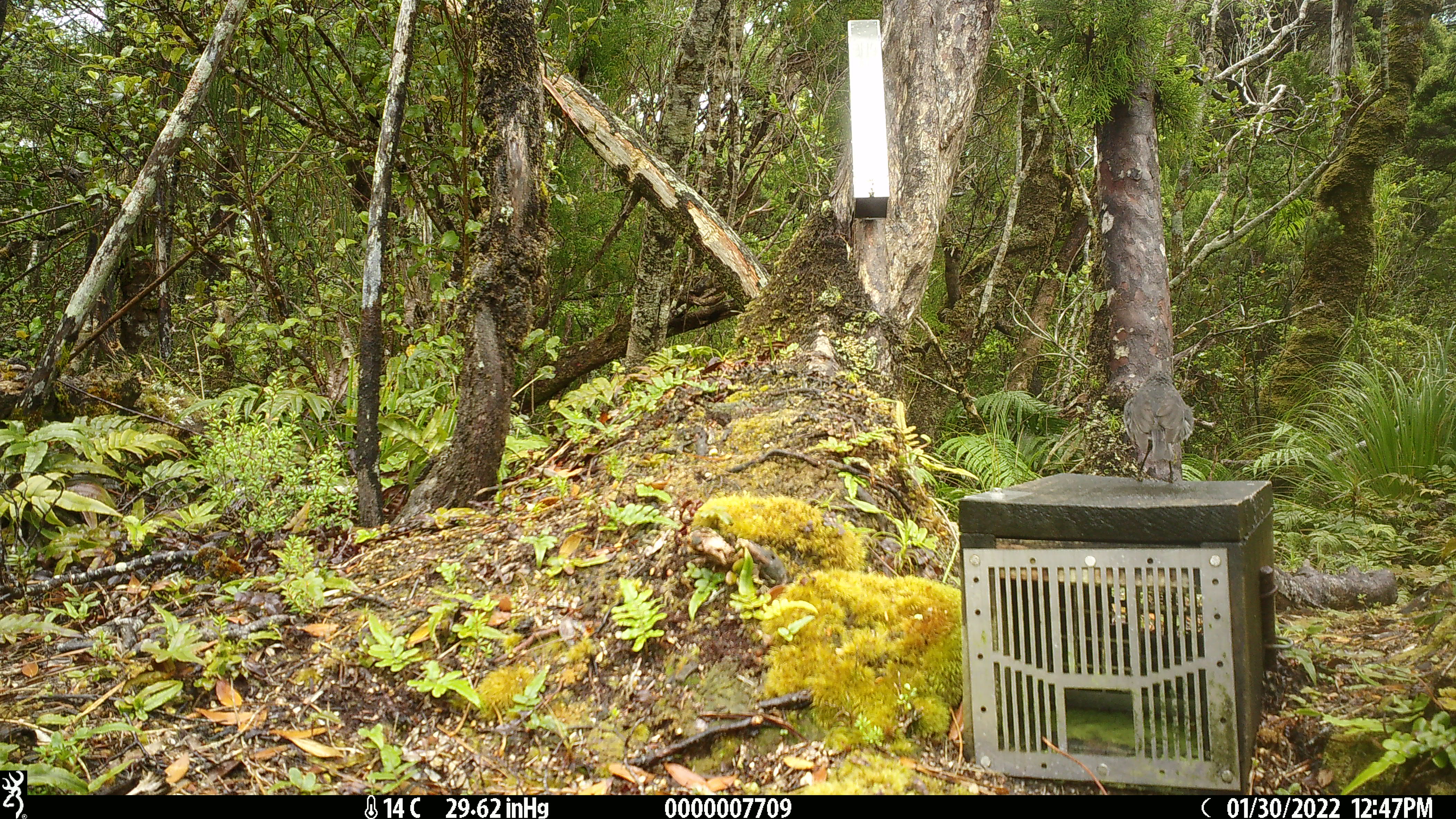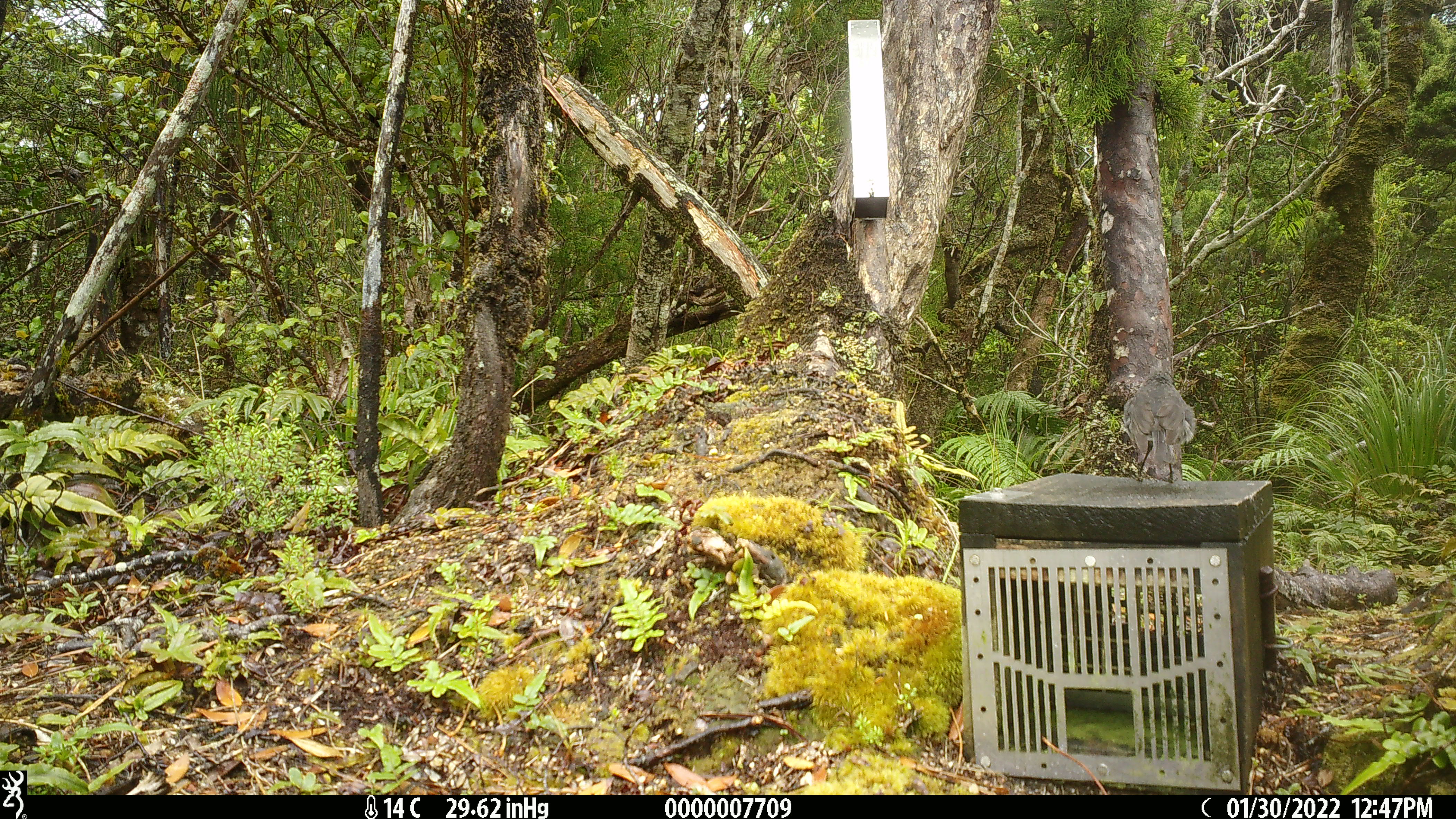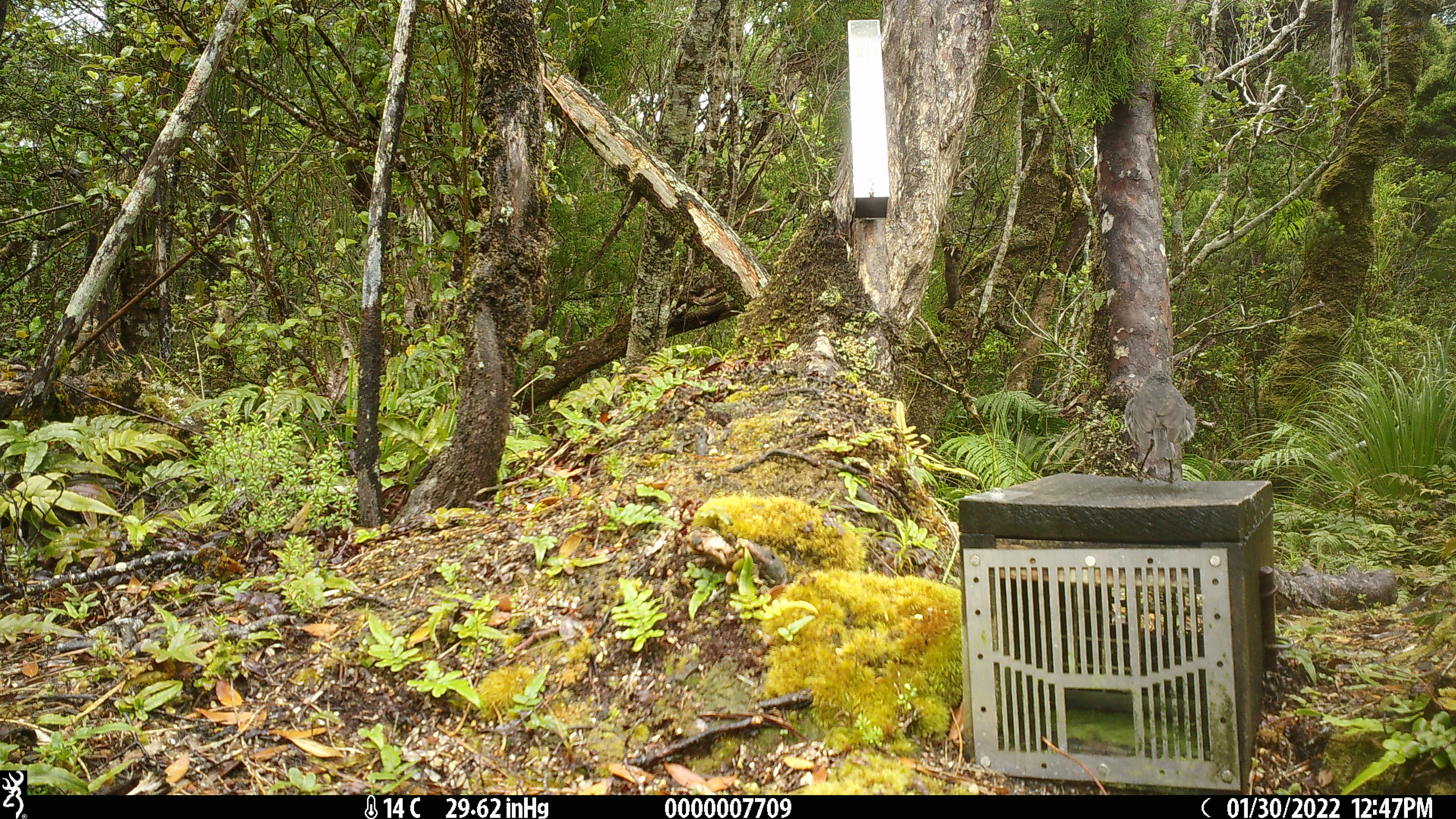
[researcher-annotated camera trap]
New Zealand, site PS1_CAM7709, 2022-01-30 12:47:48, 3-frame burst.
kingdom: Animalia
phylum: Chordata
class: Aves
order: Passeriformes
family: Petroicidae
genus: Petroica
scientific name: Petroica australis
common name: new zealand robin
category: robin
Robin (new zealand robin) (Petroica australis).